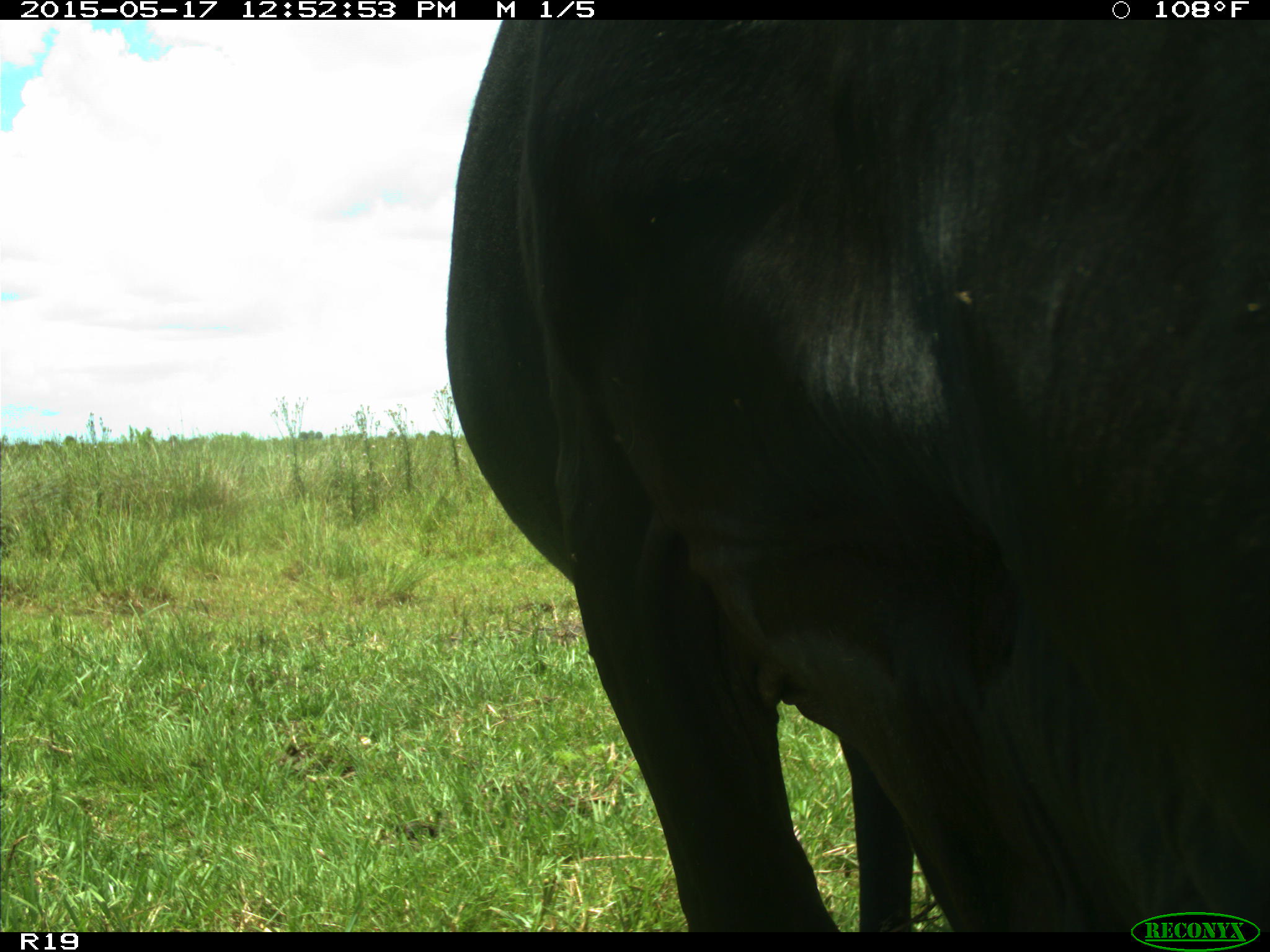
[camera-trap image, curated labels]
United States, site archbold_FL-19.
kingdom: Animalia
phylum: Chordata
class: Mammalia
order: Artiodactyla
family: Bovidae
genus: Bos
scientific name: Bos taurus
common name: domestic cow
Bos taurus (domestic cow).